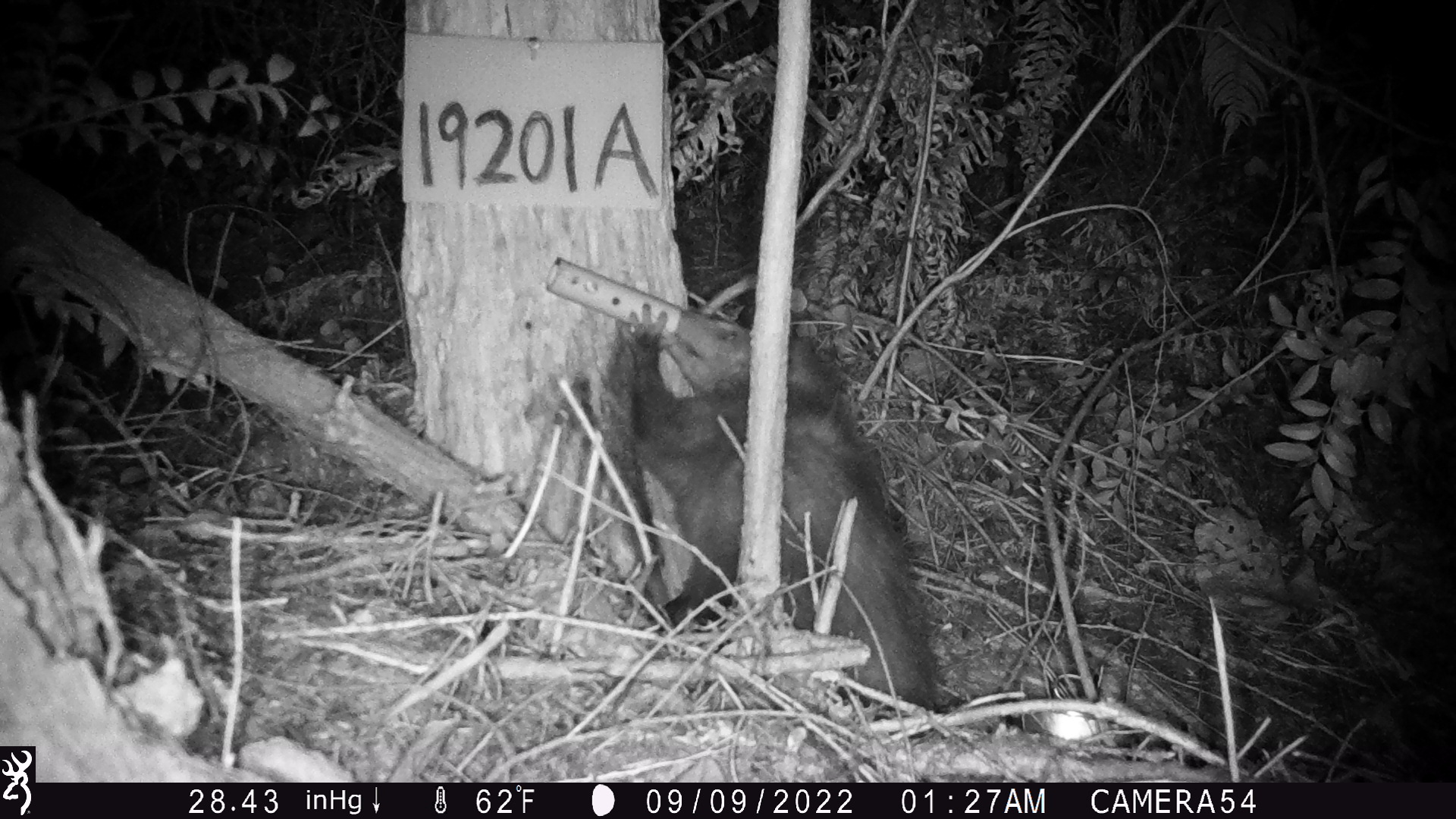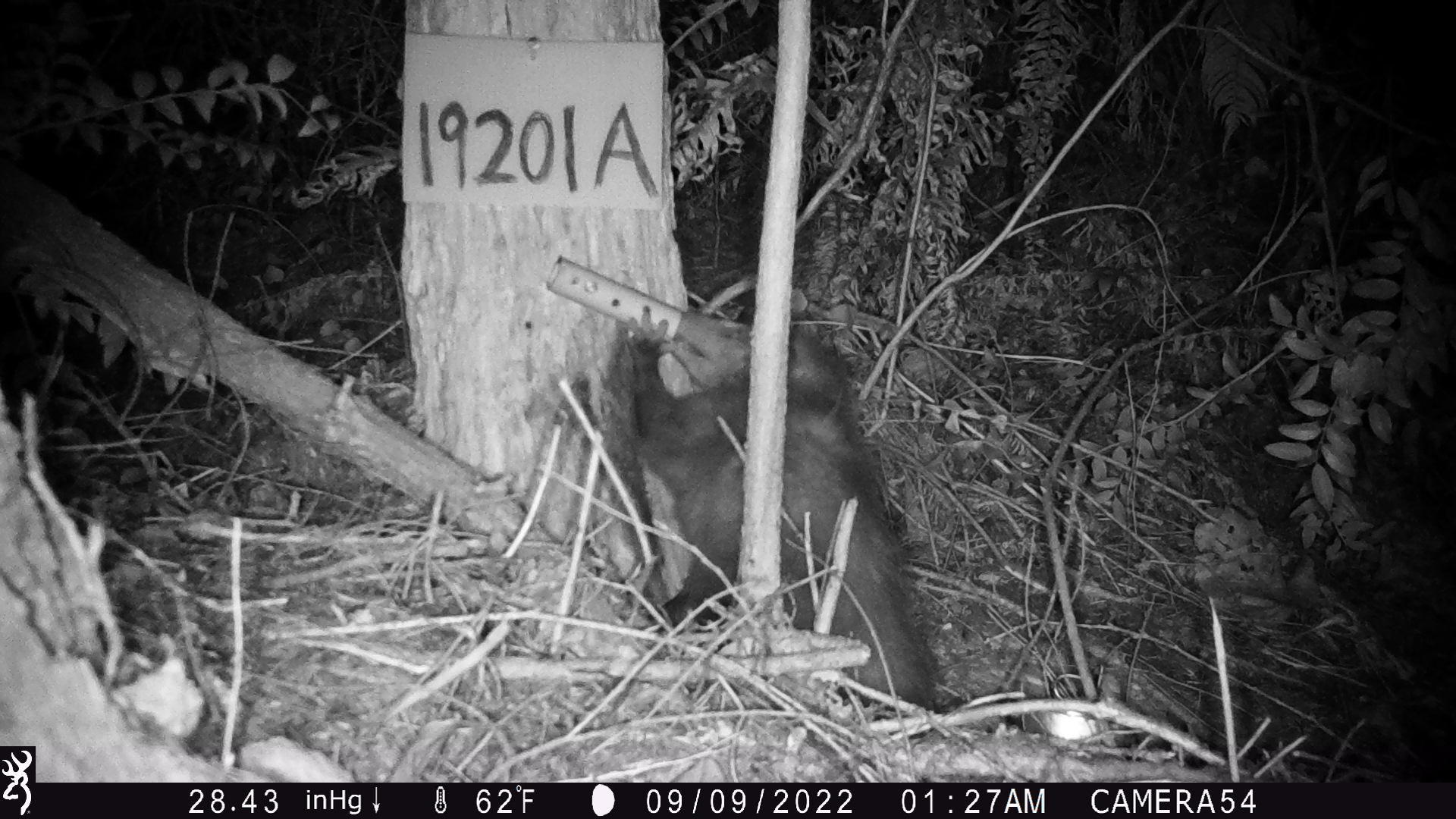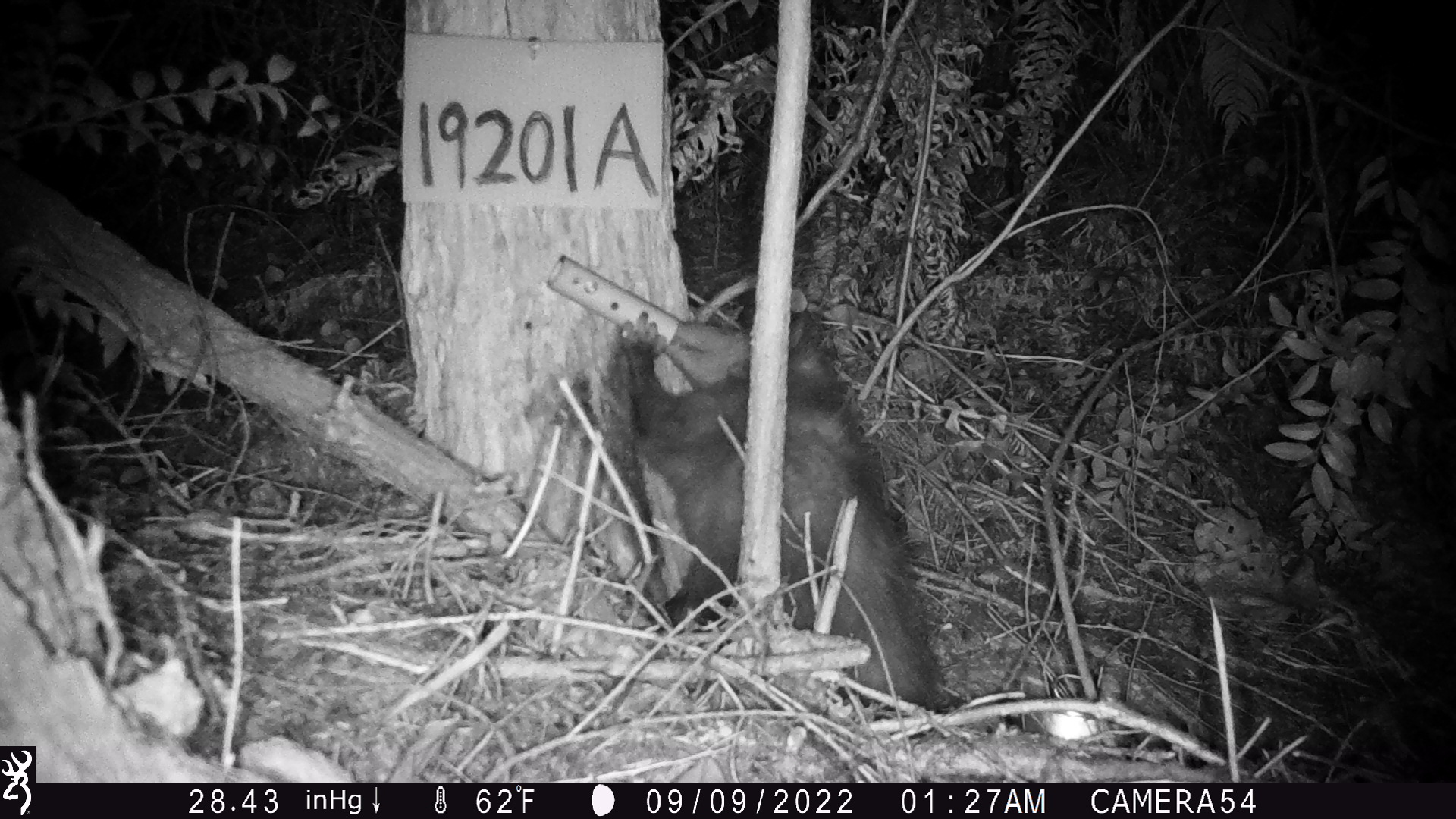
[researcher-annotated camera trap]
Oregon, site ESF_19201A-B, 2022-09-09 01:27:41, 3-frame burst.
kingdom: Animalia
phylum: Chordata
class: Mammalia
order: Didelphimorphia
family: Didelphidae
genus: Didelphis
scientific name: Didelphis virginiana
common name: virginia opossum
Virginia opossum (Didelphis virginiana).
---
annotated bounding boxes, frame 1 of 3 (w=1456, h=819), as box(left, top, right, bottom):
virginia opossum: box(612, 288, 965, 727)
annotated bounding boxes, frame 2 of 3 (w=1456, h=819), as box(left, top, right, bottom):
virginia opossum: box(596, 283, 1005, 729)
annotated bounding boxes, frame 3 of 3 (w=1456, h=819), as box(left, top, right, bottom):
virginia opossum: box(592, 286, 953, 716)